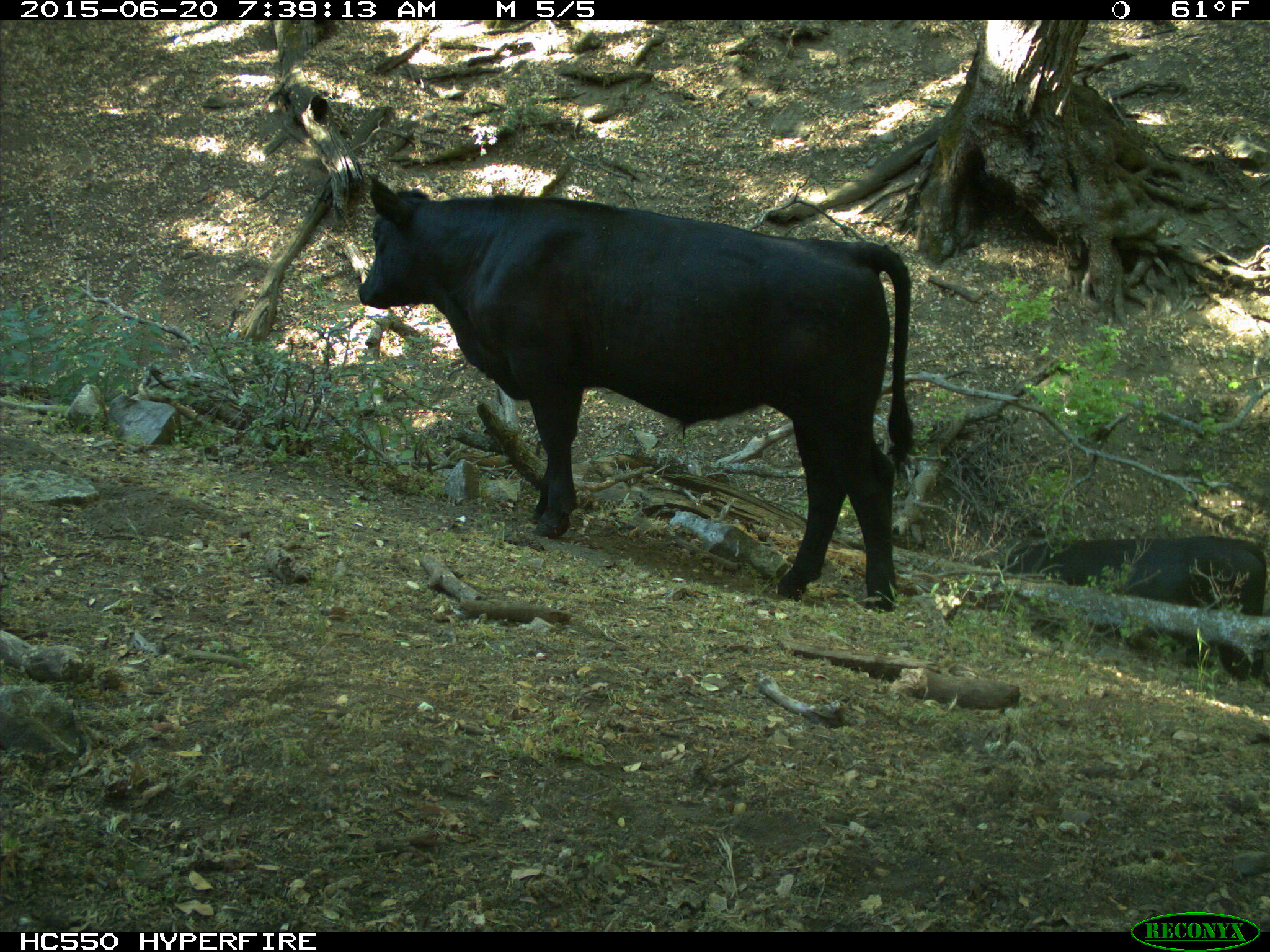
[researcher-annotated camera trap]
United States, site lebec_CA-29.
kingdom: Animalia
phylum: Chordata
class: Mammalia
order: Artiodactyla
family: Bovidae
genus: Bos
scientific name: Bos taurus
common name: domestic cow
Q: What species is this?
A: Bos taurus (domestic cow).